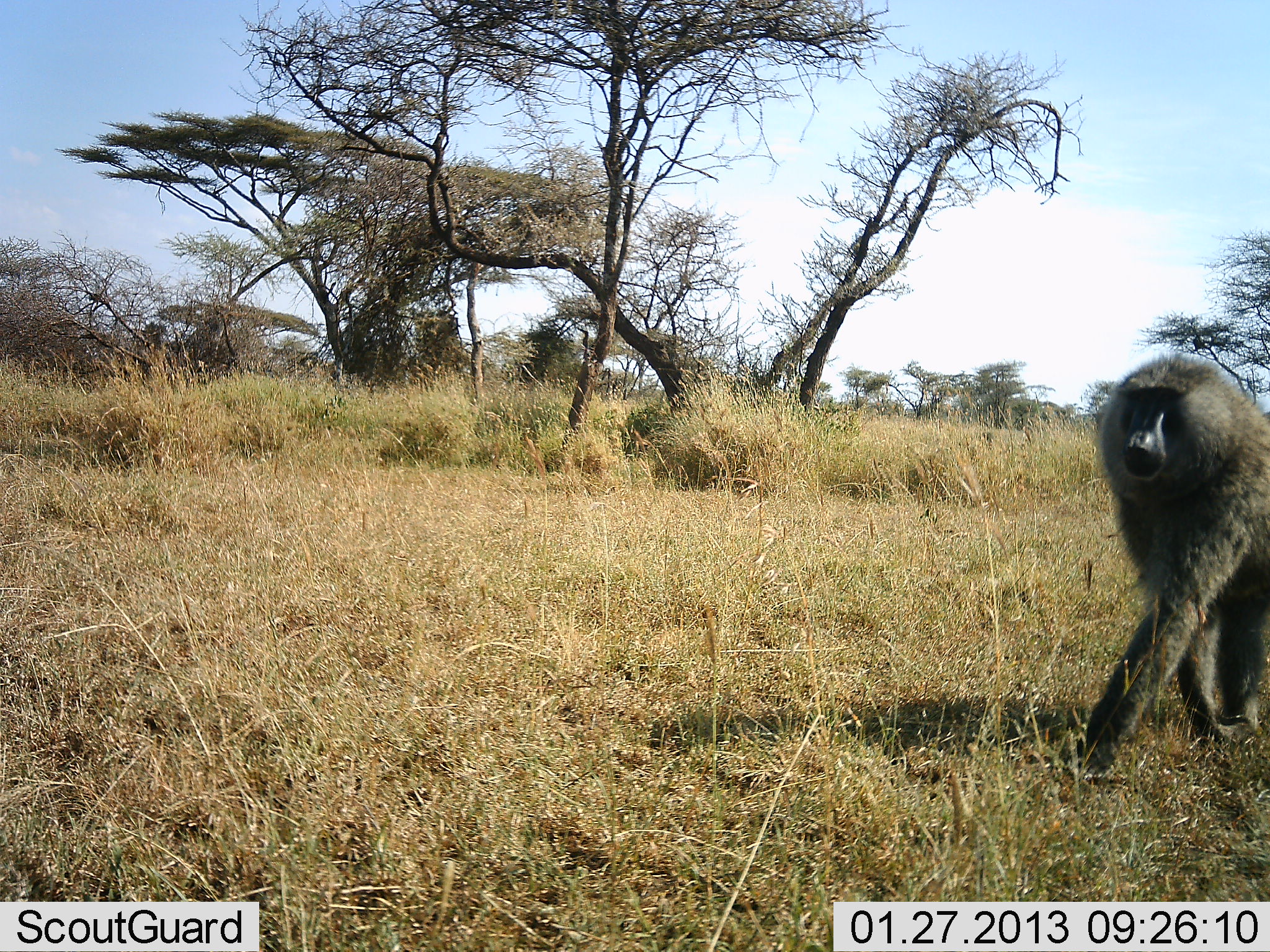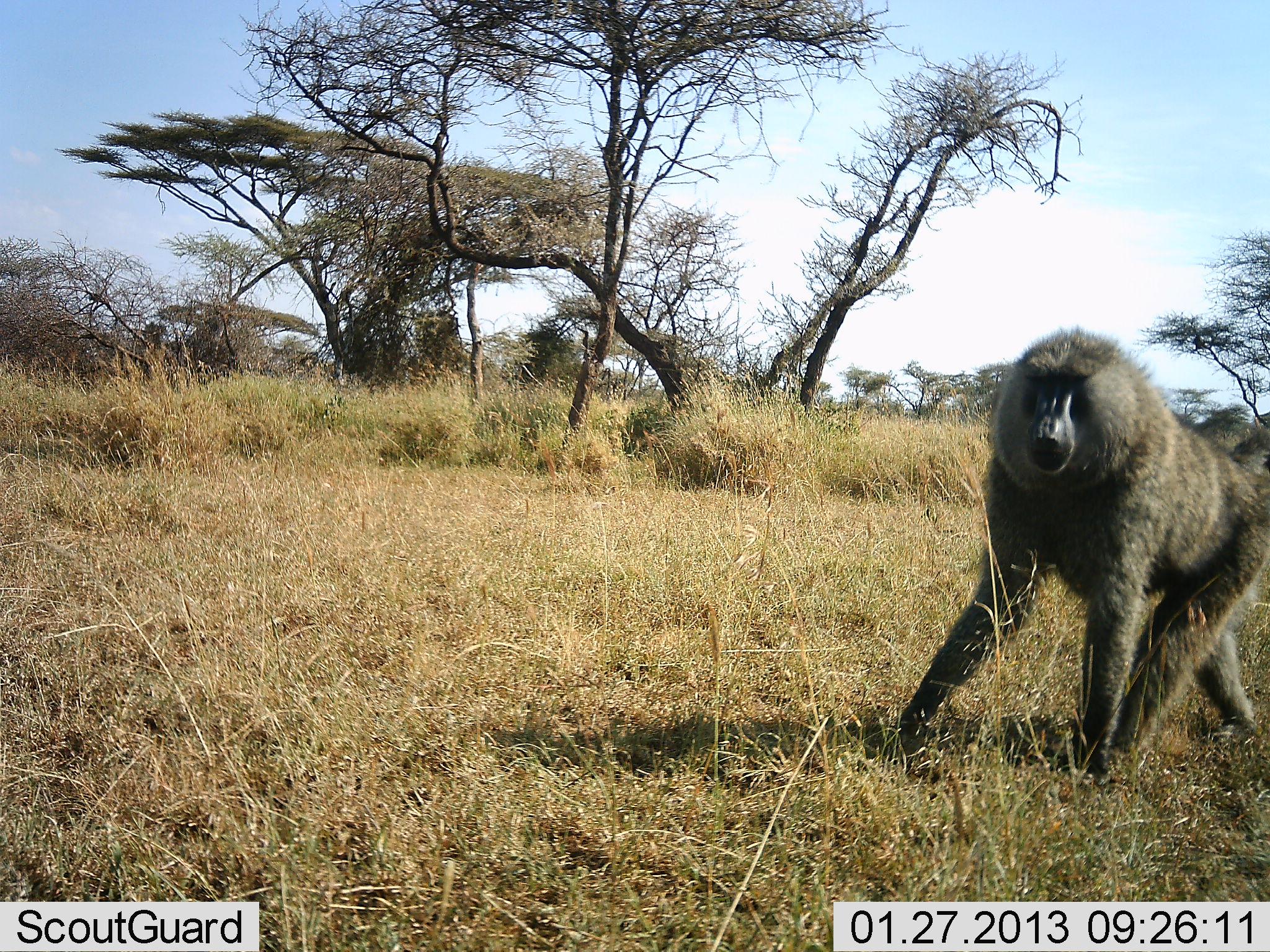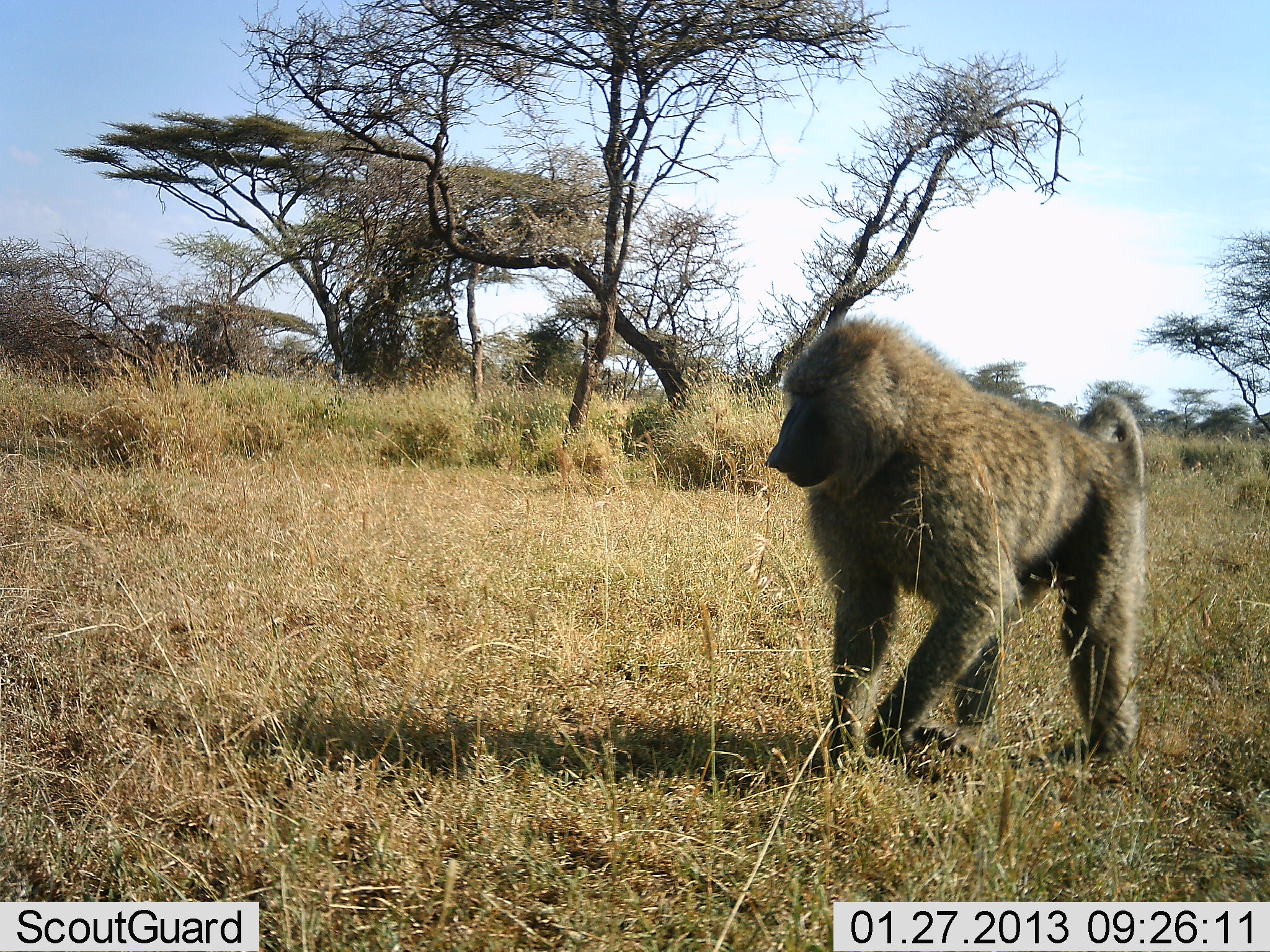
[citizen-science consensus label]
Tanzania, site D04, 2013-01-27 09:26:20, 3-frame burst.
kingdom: Animalia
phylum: Chordata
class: Mammalia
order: Primates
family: Cercopithecidae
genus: Papio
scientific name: Papio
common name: baboon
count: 1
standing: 6%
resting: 0%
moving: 100%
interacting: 0%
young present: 0%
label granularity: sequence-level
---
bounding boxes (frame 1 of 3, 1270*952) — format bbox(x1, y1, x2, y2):
animal: bbox(1077, 352, 1268, 784)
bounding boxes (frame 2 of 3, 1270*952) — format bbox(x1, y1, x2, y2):
animal: bbox(892, 329, 1269, 783)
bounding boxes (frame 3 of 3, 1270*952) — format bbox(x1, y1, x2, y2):
animal: bbox(766, 318, 1145, 777)